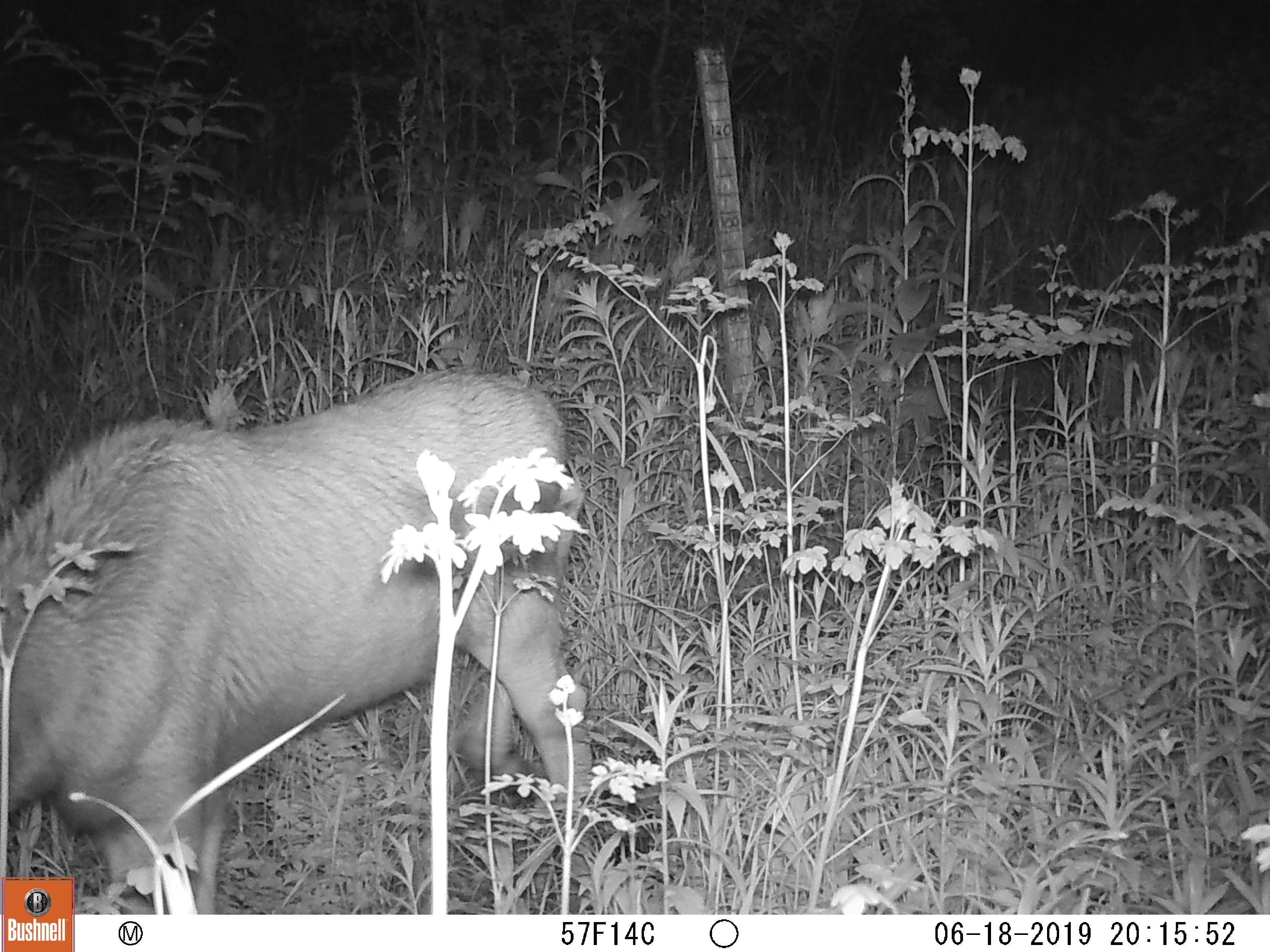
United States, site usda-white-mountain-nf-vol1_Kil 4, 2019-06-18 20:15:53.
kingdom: Animalia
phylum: Chordata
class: Mammalia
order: Artiodactyla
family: Cervidae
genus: Alces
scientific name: Alces alces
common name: moose